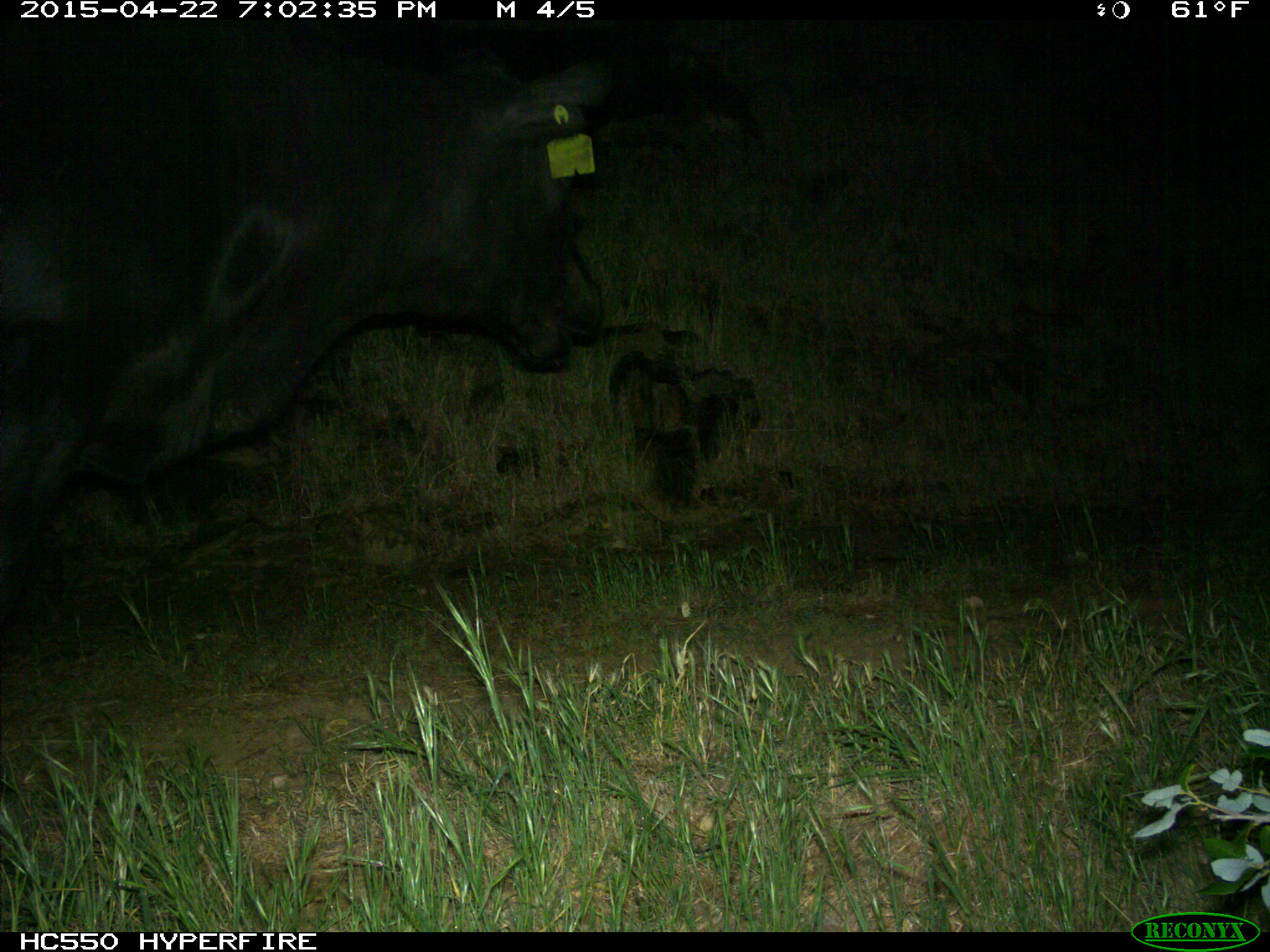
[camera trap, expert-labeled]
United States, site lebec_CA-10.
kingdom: Animalia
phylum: Chordata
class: Mammalia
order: Artiodactyla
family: Bovidae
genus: Bos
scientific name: Bos taurus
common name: domestic cow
Bos taurus (domestic cow).